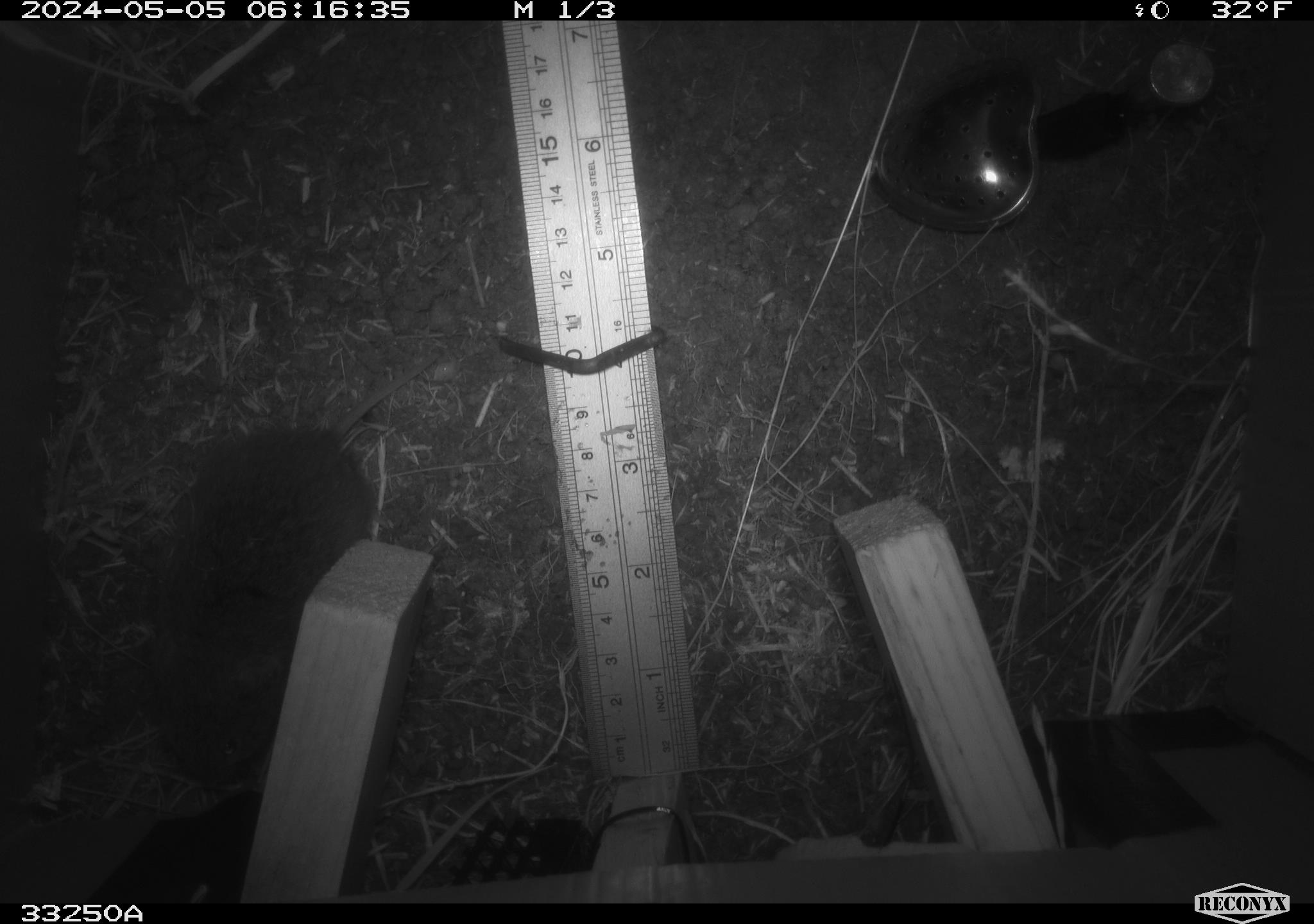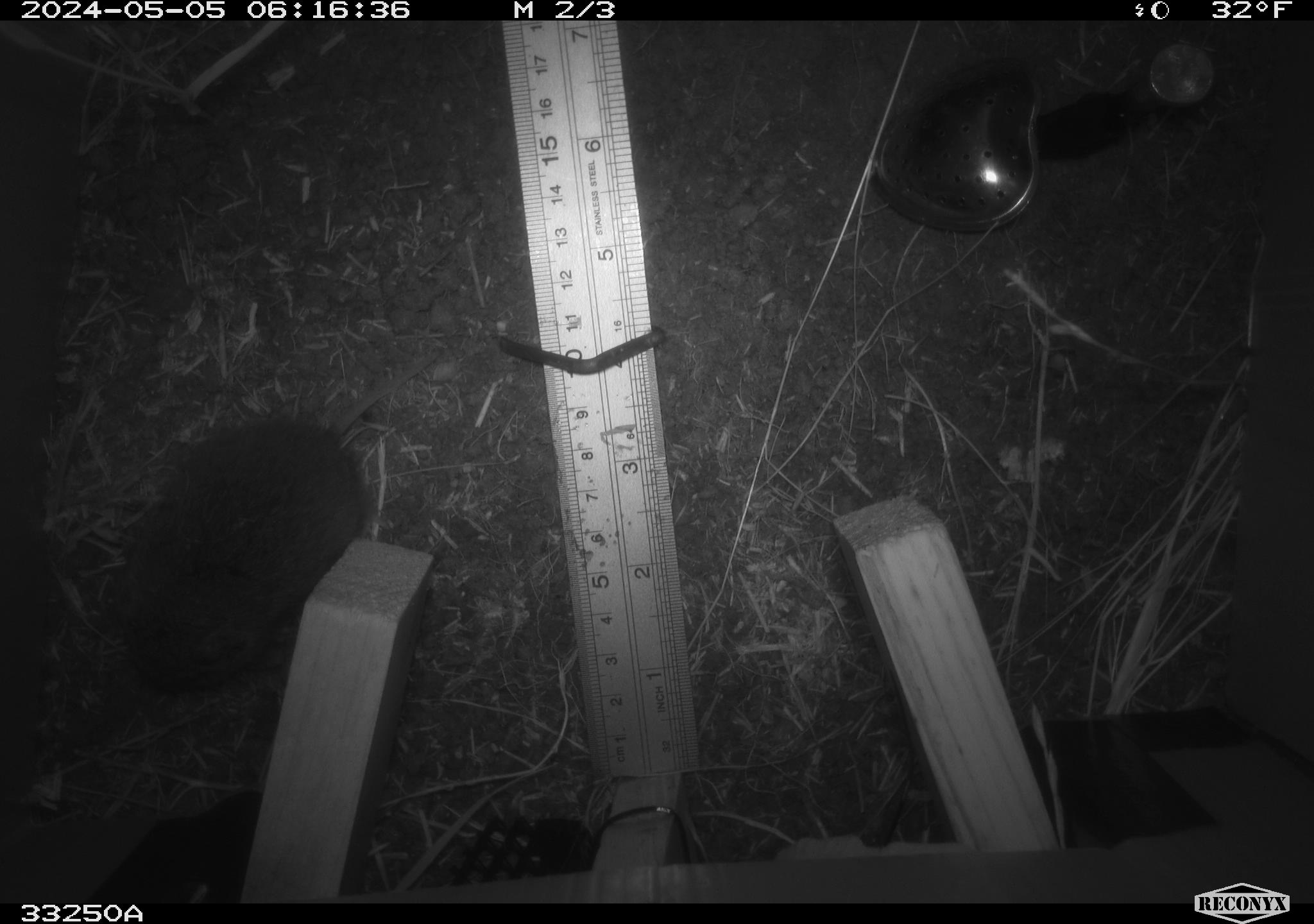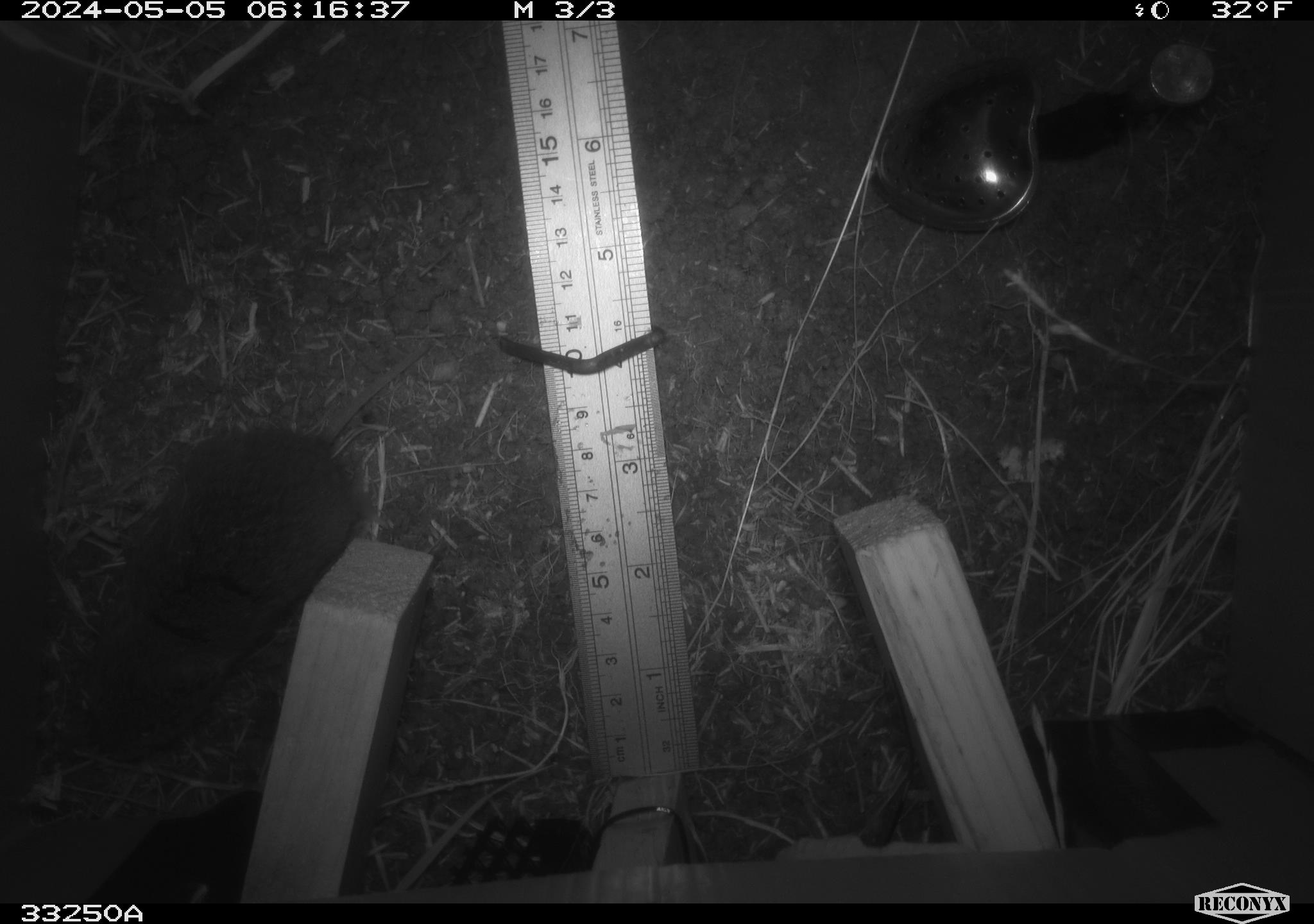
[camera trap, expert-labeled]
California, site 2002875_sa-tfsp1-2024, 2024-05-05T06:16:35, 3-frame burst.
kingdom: Animalia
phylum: Chordata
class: Mammalia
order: Rodentia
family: Cricetidae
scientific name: Arvicolinae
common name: voles, lemmings, and muskrats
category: arvicolinae subfamily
Arvicolinae subfamily (voles, lemmings, and muskrats) (Arvicolinae).